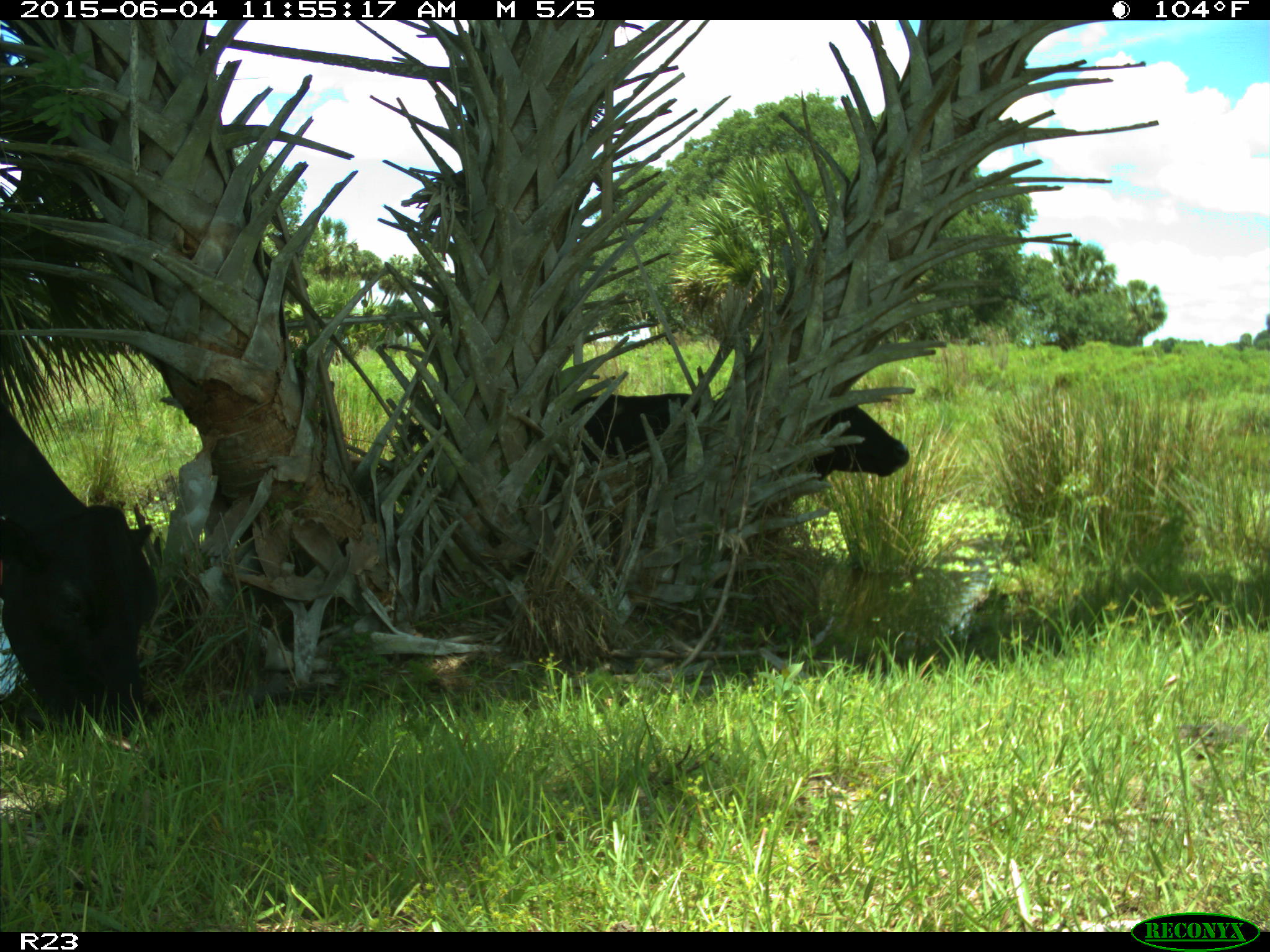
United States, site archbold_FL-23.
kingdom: Animalia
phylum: Chordata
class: Mammalia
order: Artiodactyla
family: Bovidae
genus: Bos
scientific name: Bos taurus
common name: domestic cow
Bos taurus (domestic cow).